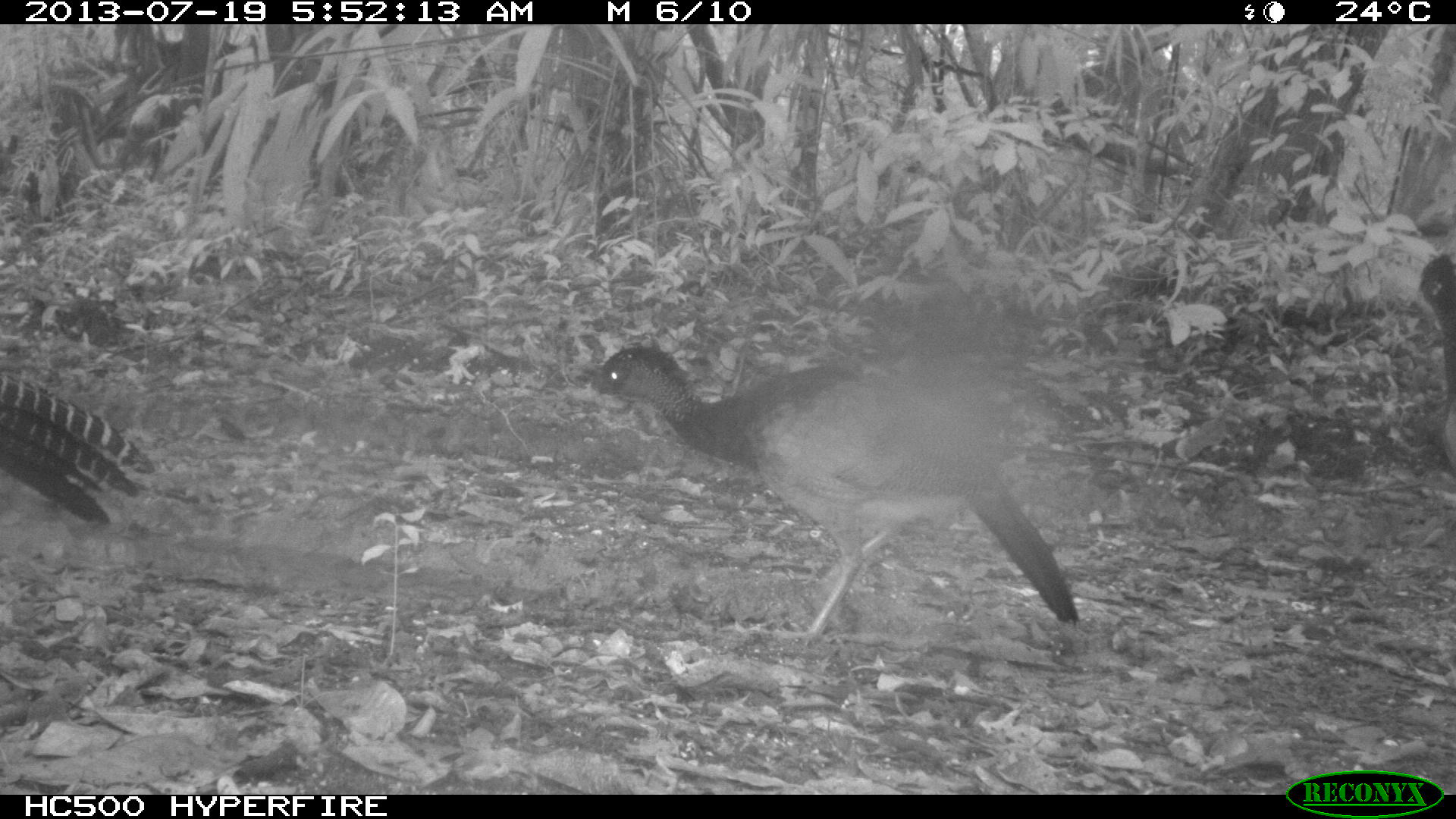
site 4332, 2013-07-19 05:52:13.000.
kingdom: Animalia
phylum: Chordata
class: Aves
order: Galliformes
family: Cracidae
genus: Crax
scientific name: Crax rubra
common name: great curassow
Crax rubra (great curassow), count 4.